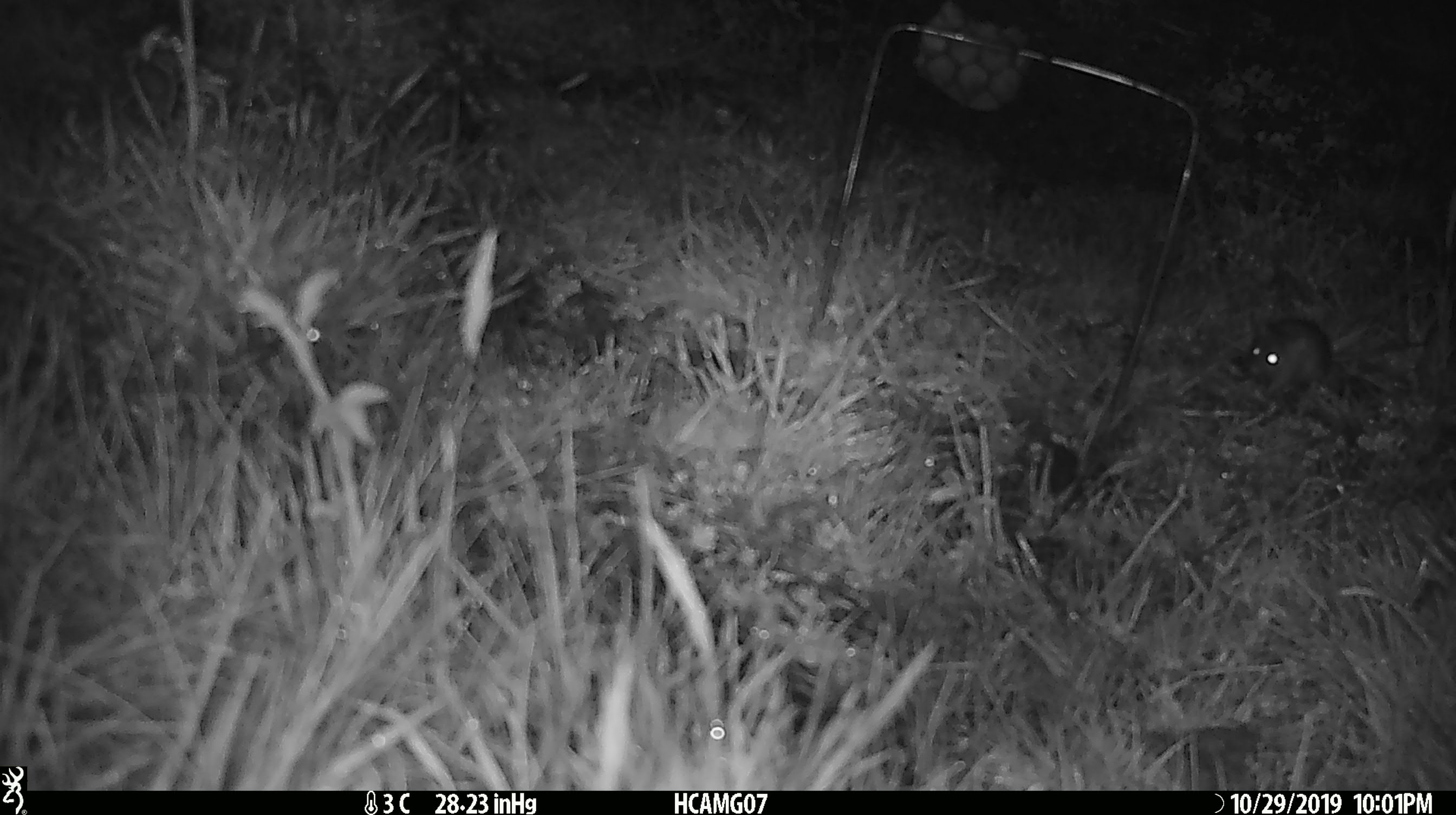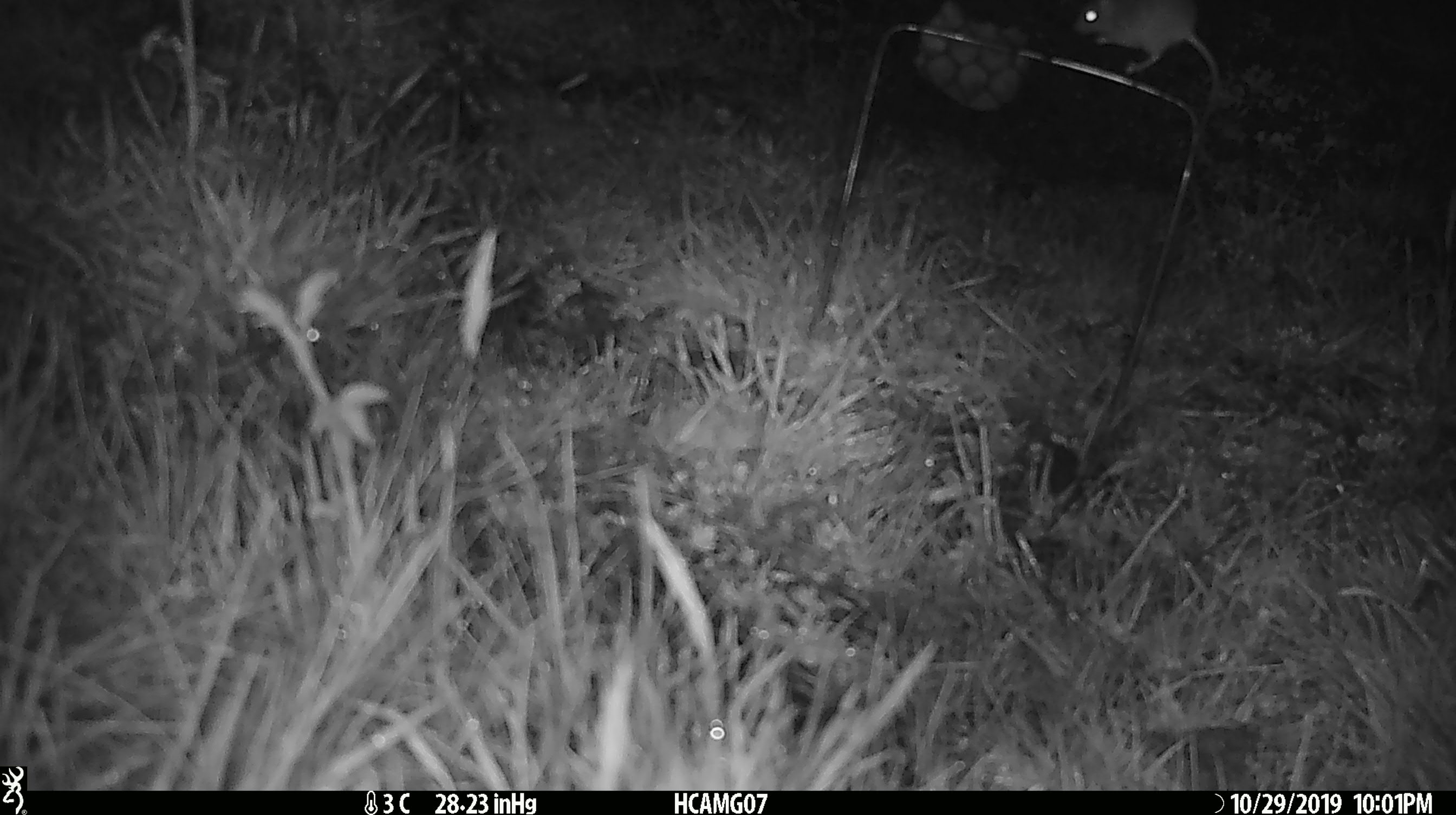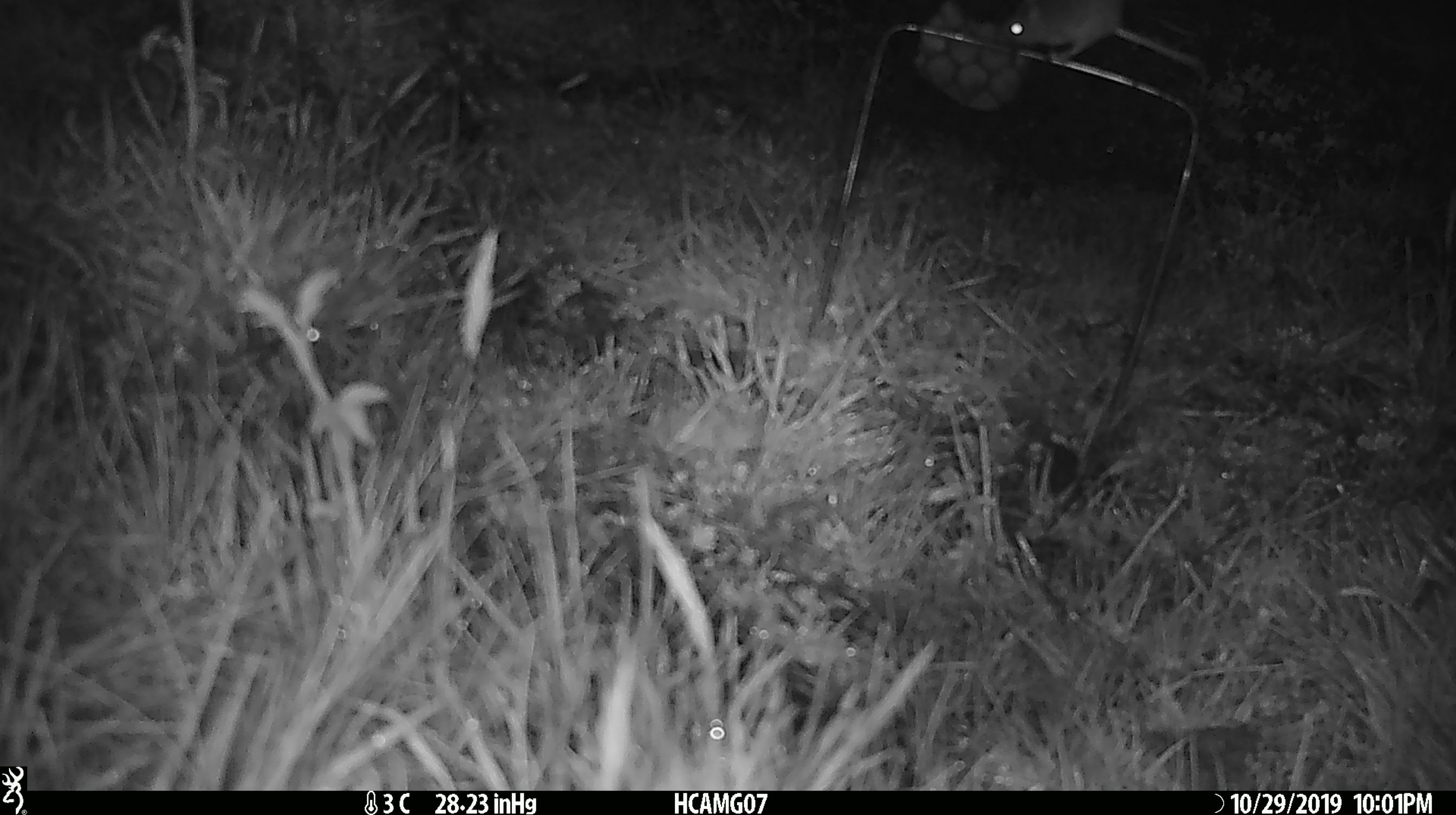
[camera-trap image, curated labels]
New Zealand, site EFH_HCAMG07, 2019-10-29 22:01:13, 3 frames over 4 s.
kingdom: Animalia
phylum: Chordata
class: Mammalia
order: Rodentia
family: Muridae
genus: Mus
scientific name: Mus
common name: mouse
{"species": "mouse (Mus)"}